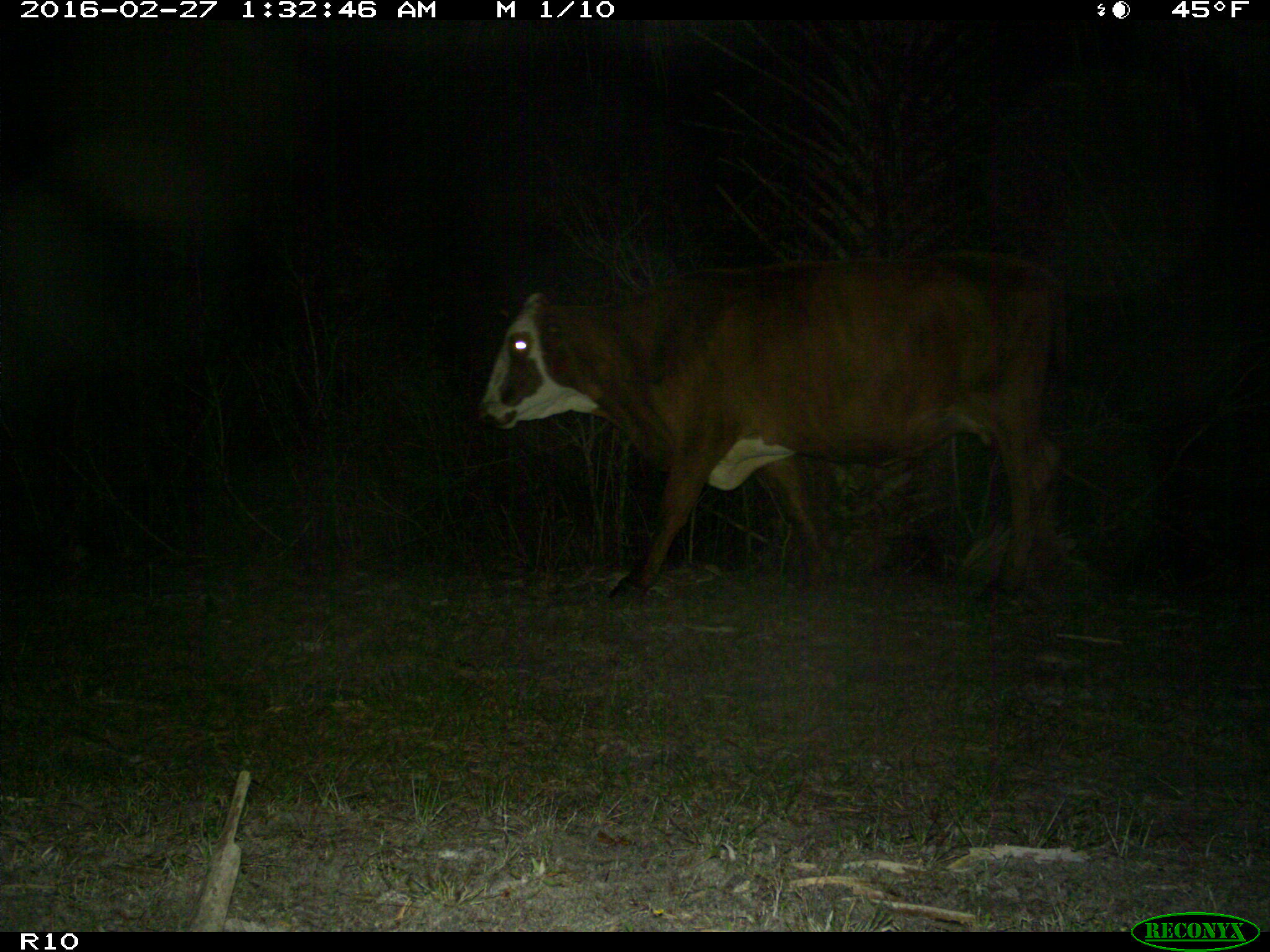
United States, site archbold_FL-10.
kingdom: Animalia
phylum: Chordata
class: Mammalia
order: Artiodactyla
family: Bovidae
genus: Bos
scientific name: Bos taurus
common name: domestic cow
Bos taurus (domestic cow).